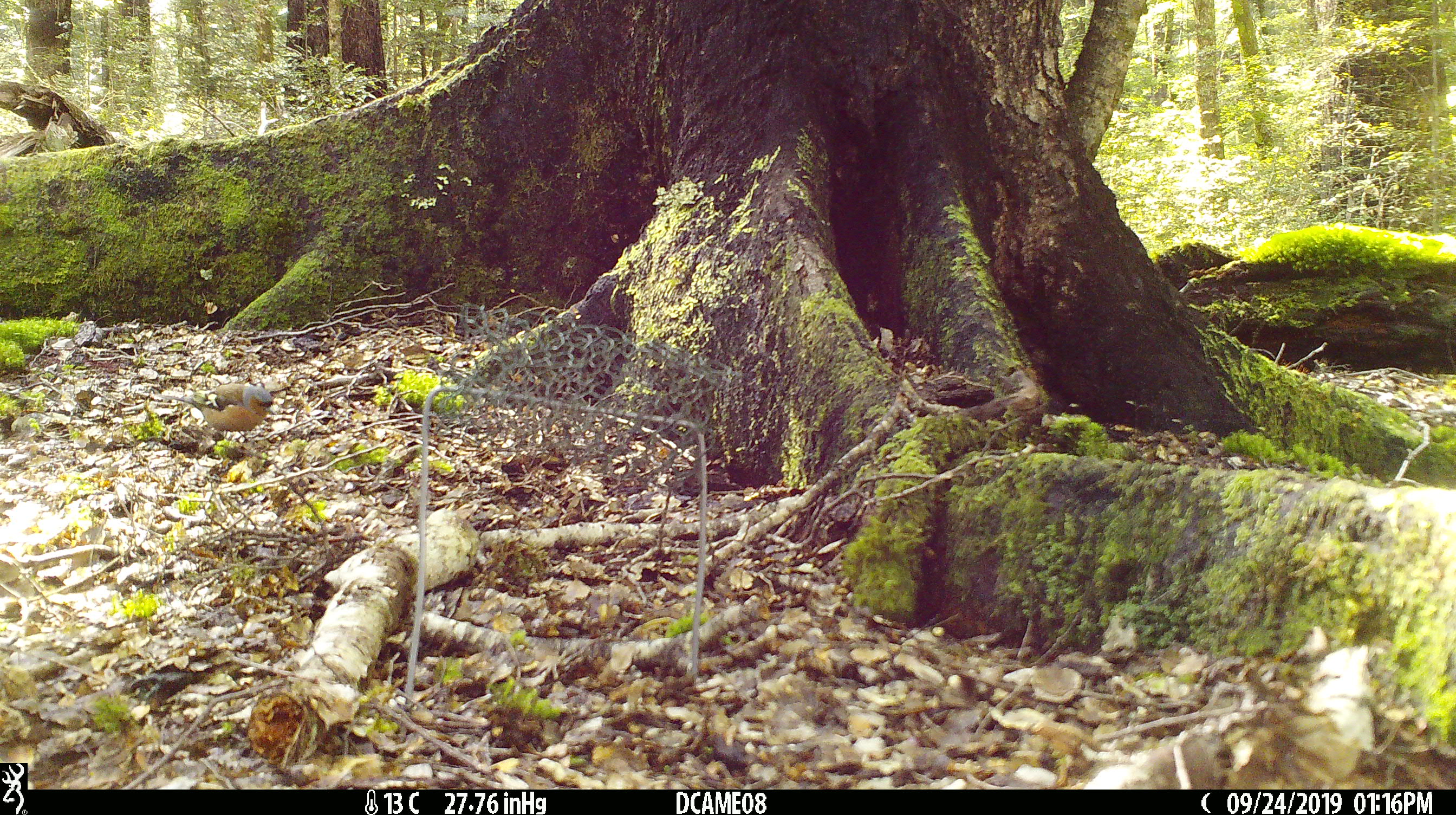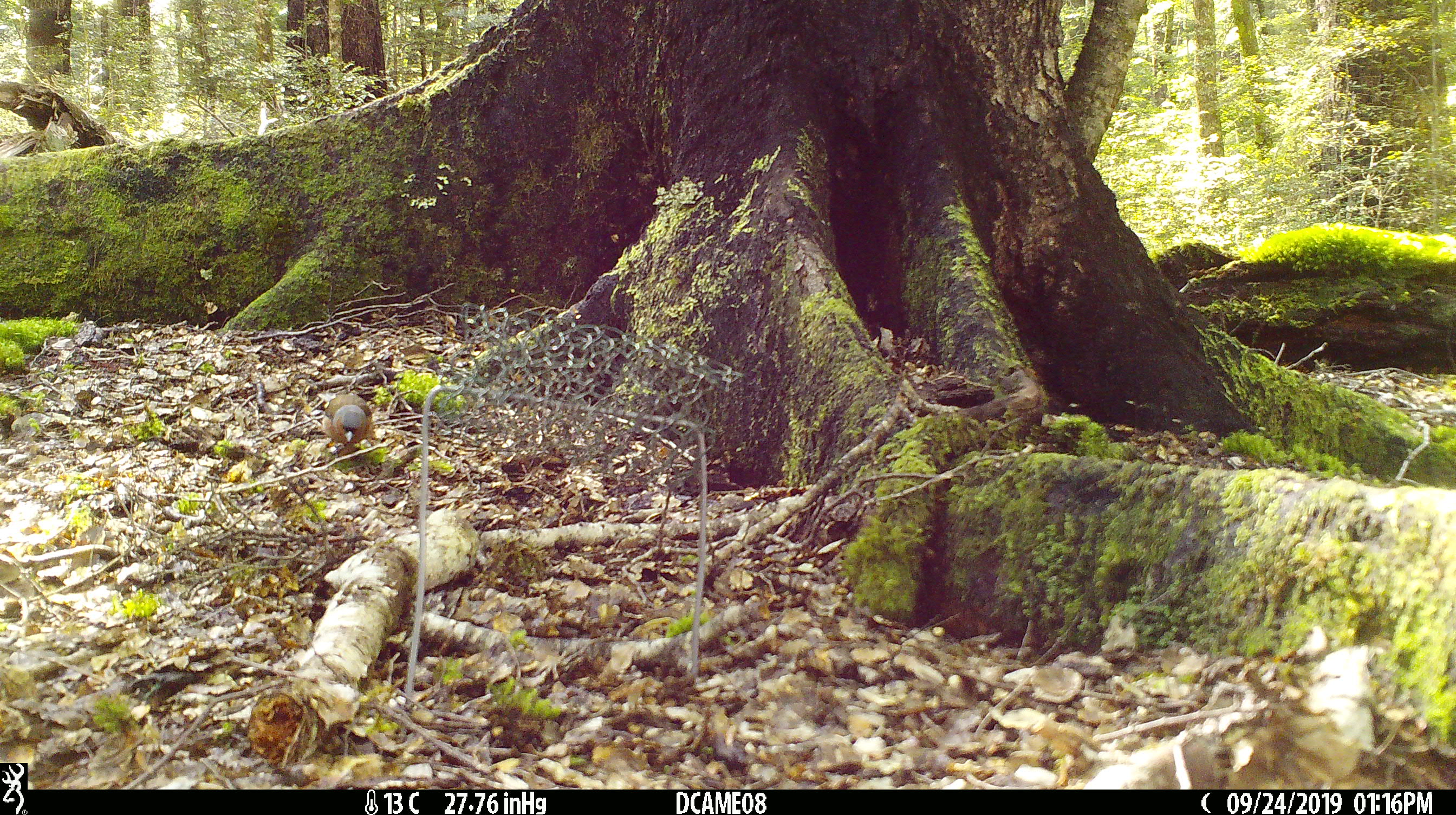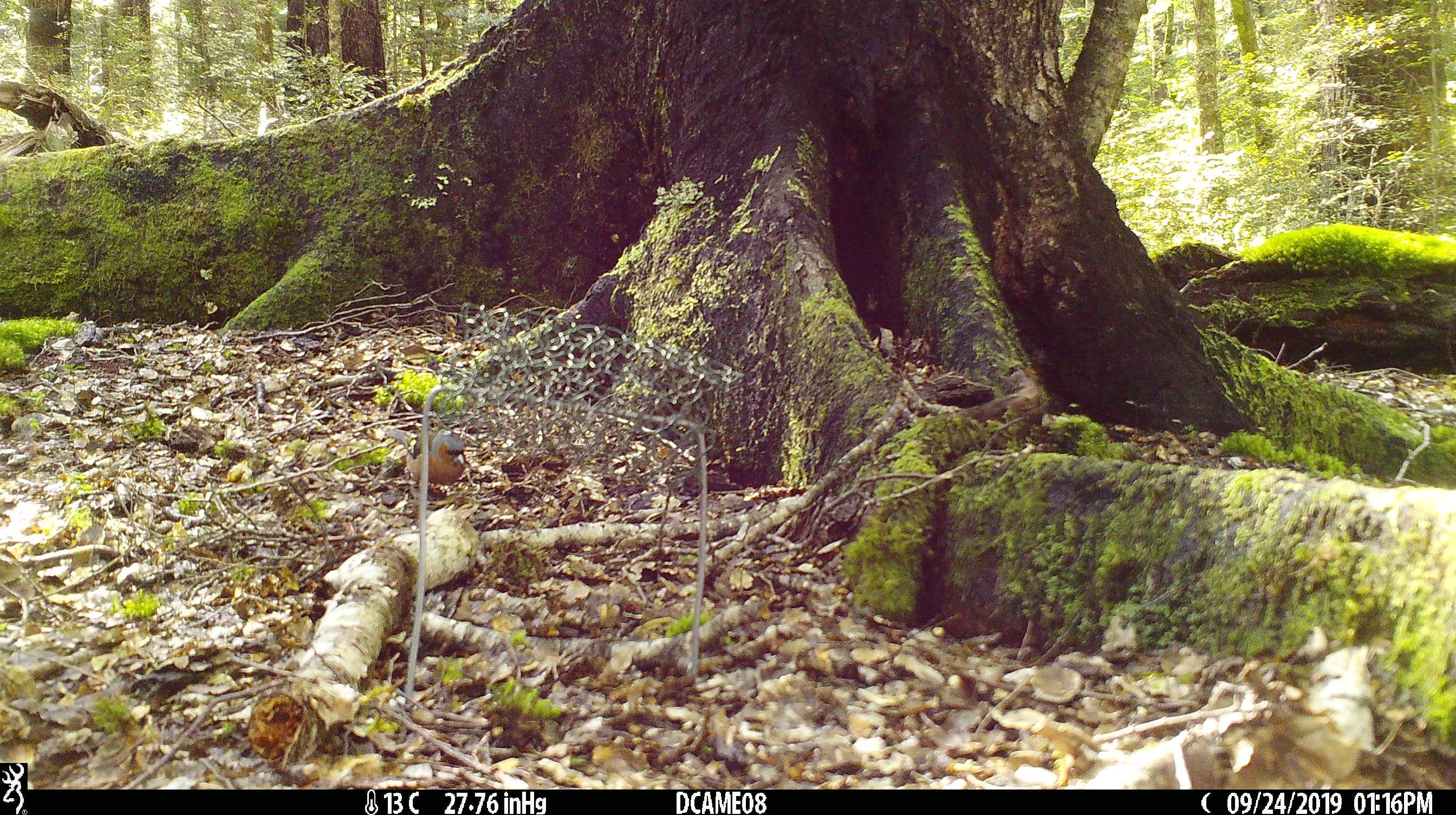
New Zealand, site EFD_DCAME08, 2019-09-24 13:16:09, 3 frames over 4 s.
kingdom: Animalia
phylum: Chordata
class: Aves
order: Passeriformes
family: Fringillidae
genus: Fringilla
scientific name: Fringilla coelebs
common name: common chaffinch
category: chaffinch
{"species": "chaffinch (common chaffinch) (Fringilla coelebs)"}